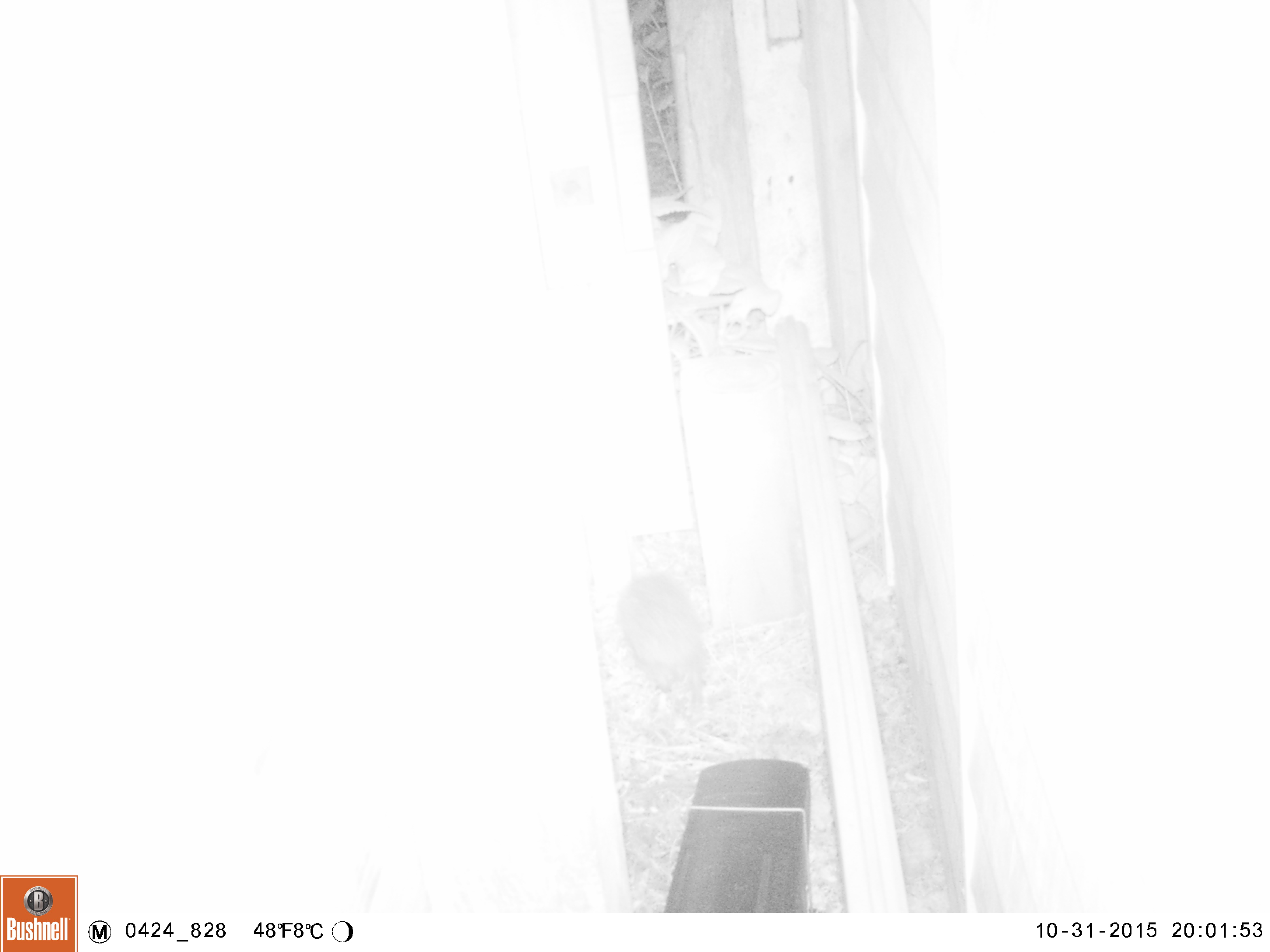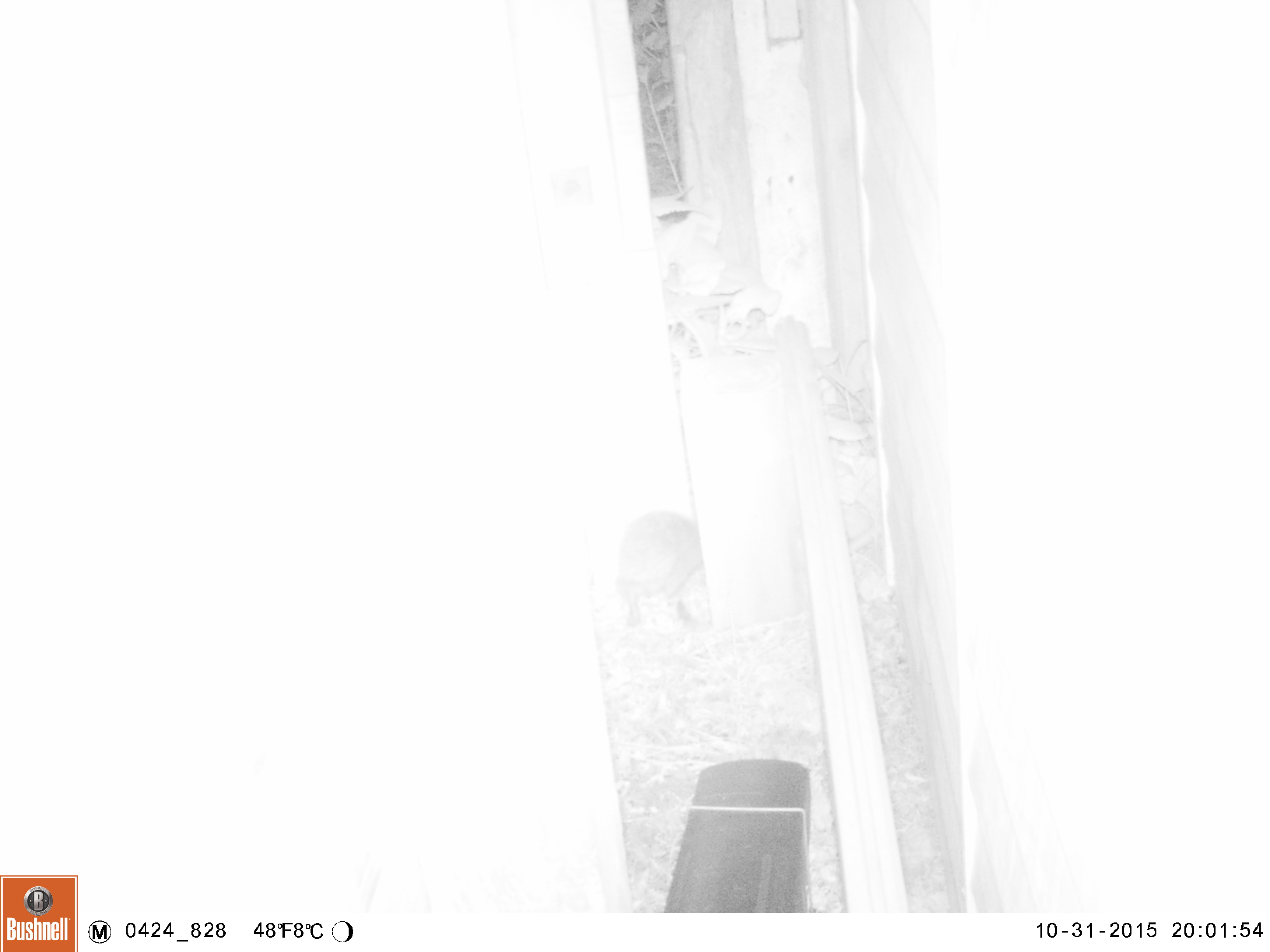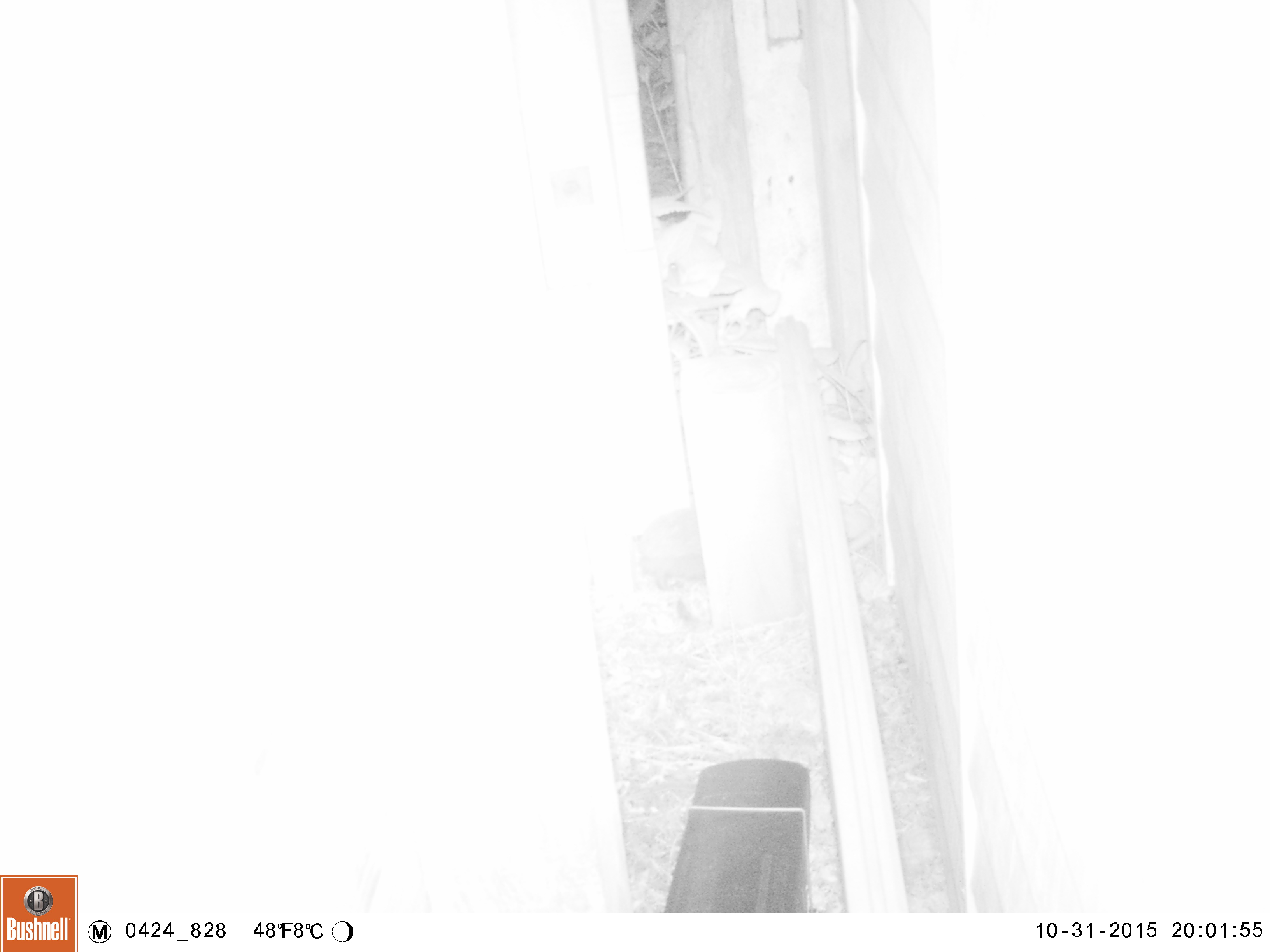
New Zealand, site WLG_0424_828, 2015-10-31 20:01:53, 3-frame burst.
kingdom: Animalia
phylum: Chordata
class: Mammalia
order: Eulipotyphla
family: Erinaceidae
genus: Erinaceus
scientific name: Erinaceus europaeus europaeus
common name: european hedgehog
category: hedgehog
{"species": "hedgehog (european hedgehog) (Erinaceus europaeus europaeus)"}